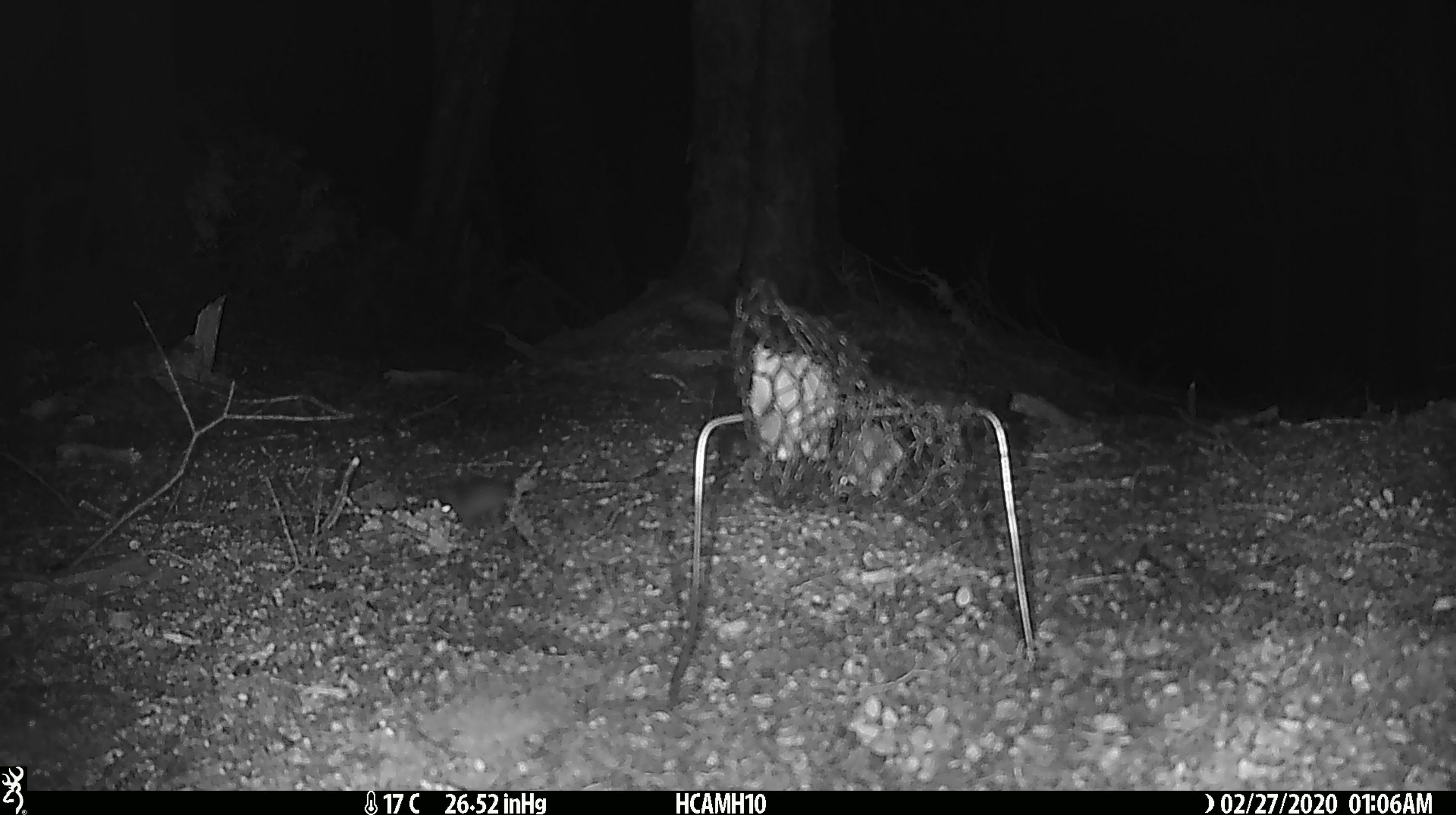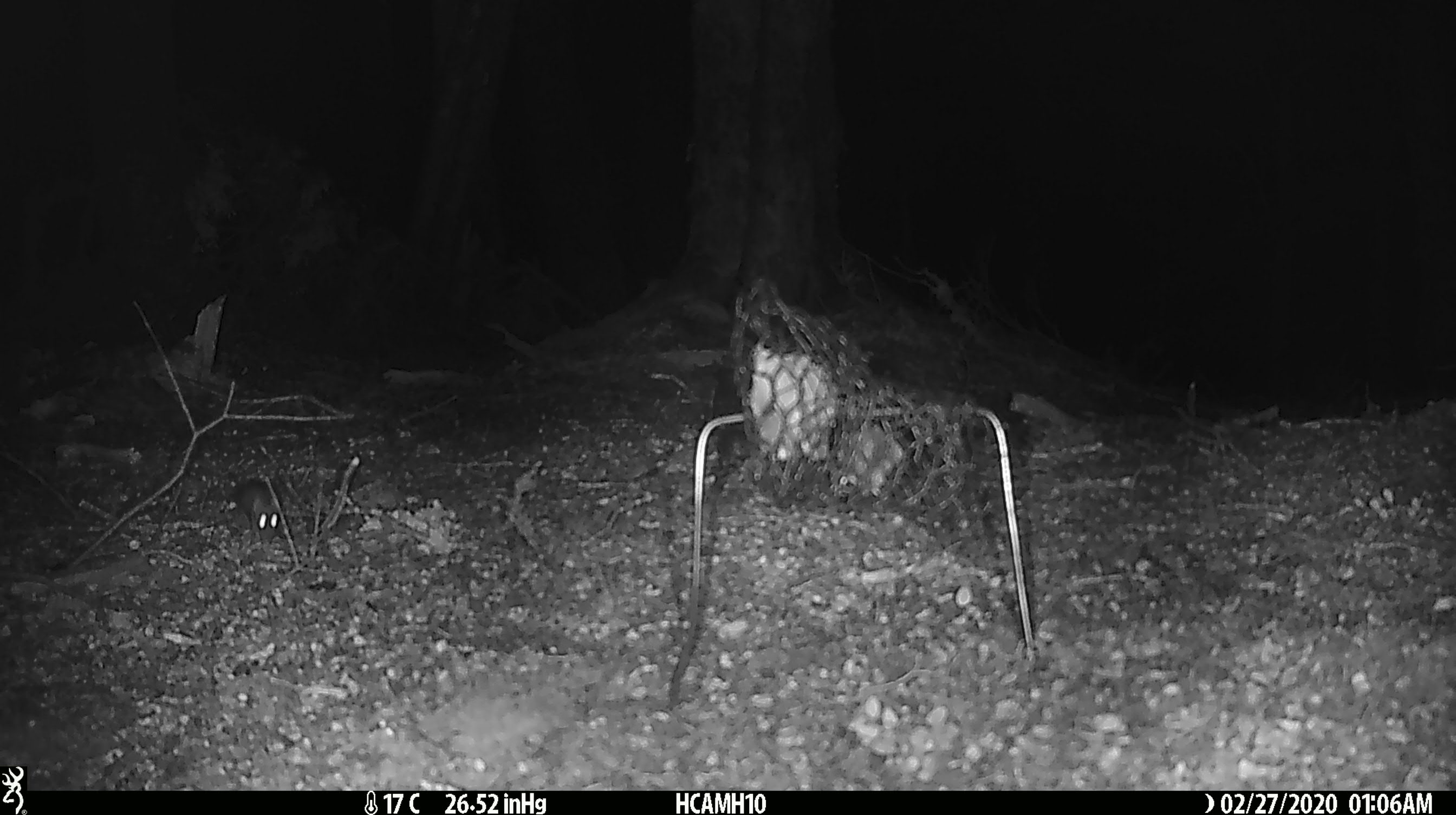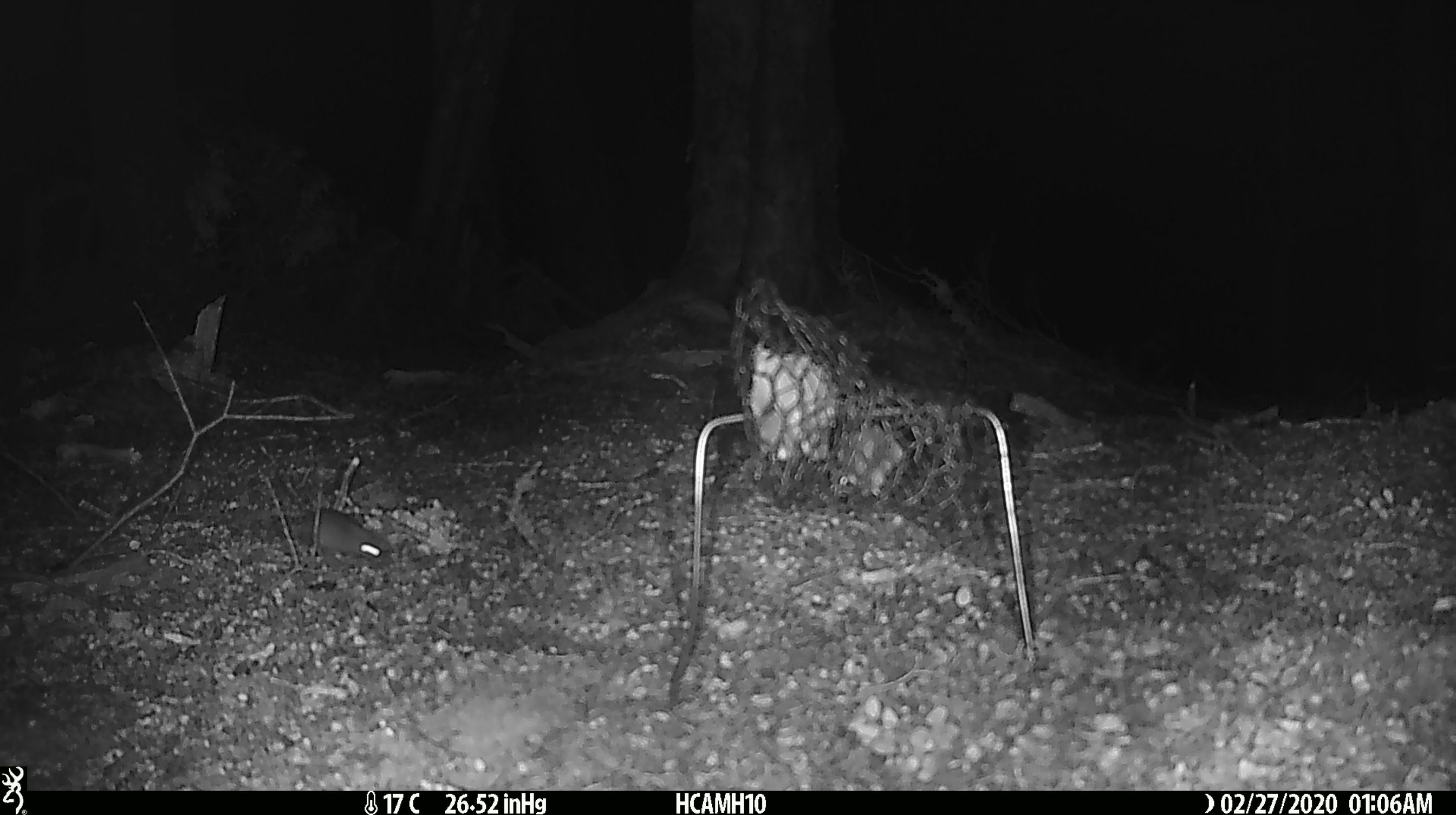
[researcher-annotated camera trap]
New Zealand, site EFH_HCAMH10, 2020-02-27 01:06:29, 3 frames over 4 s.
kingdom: Animalia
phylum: Chordata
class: Mammalia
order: Rodentia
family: Muridae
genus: Mus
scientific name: Mus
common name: mouse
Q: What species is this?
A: Mouse (Mus).